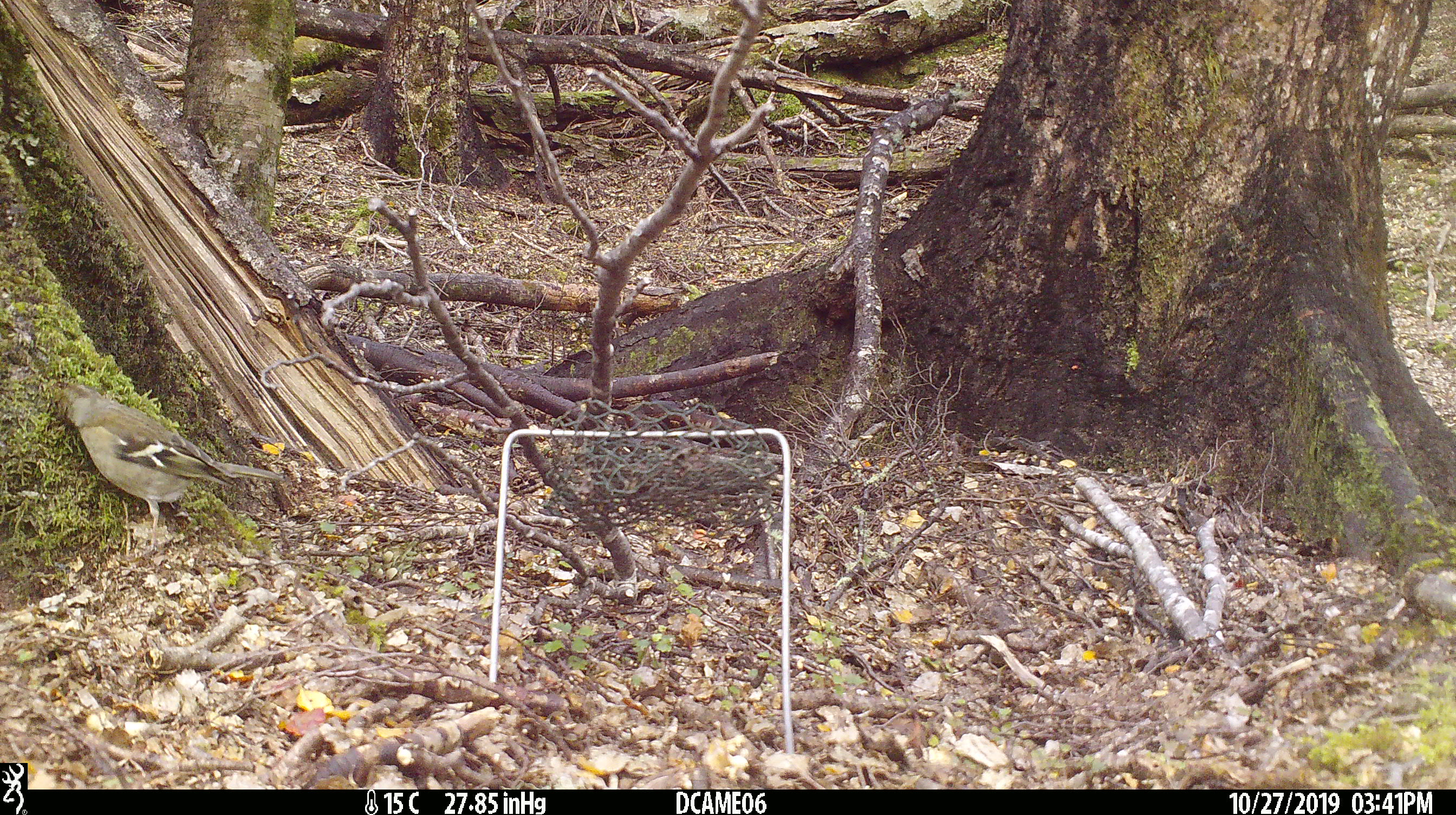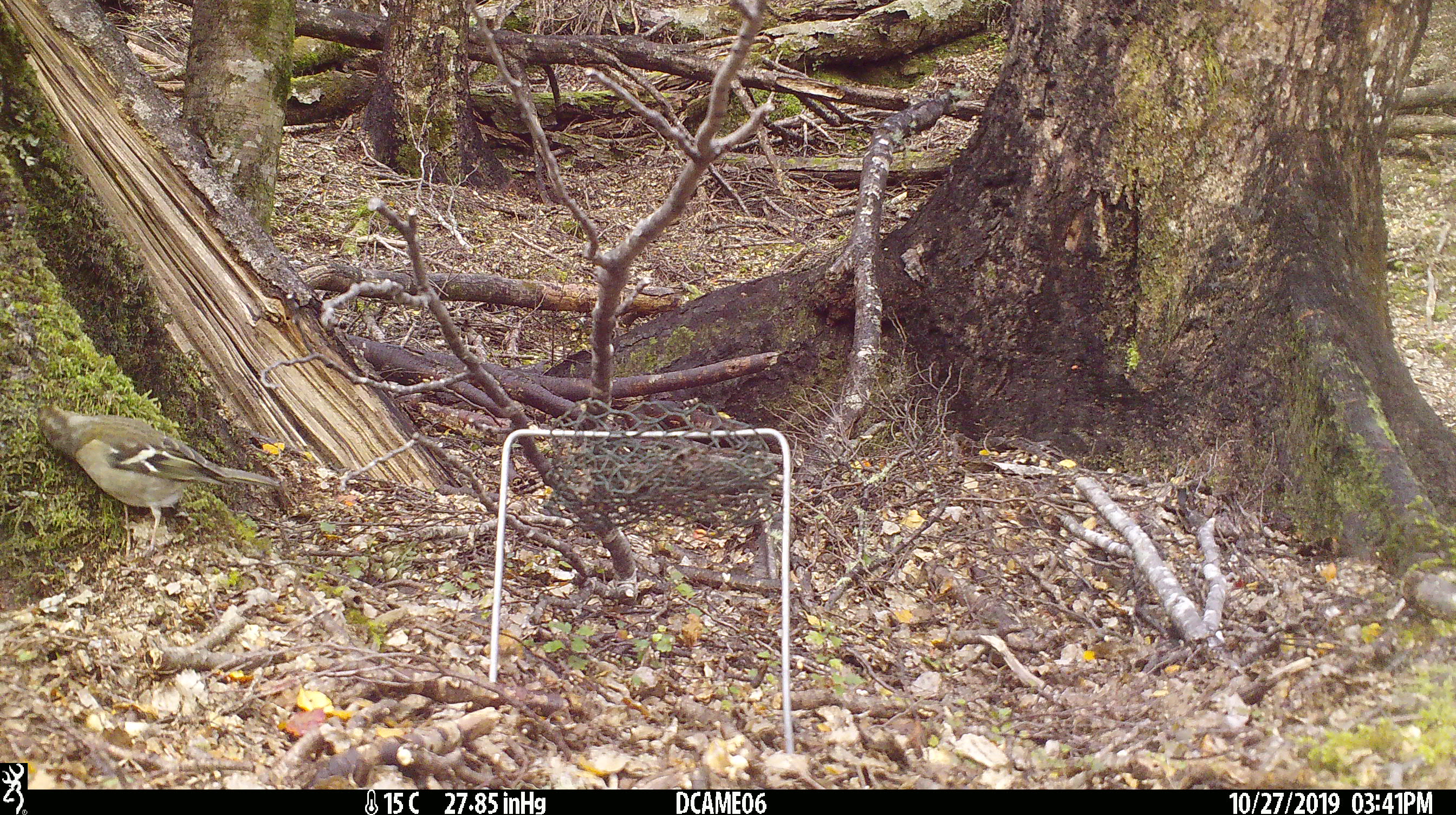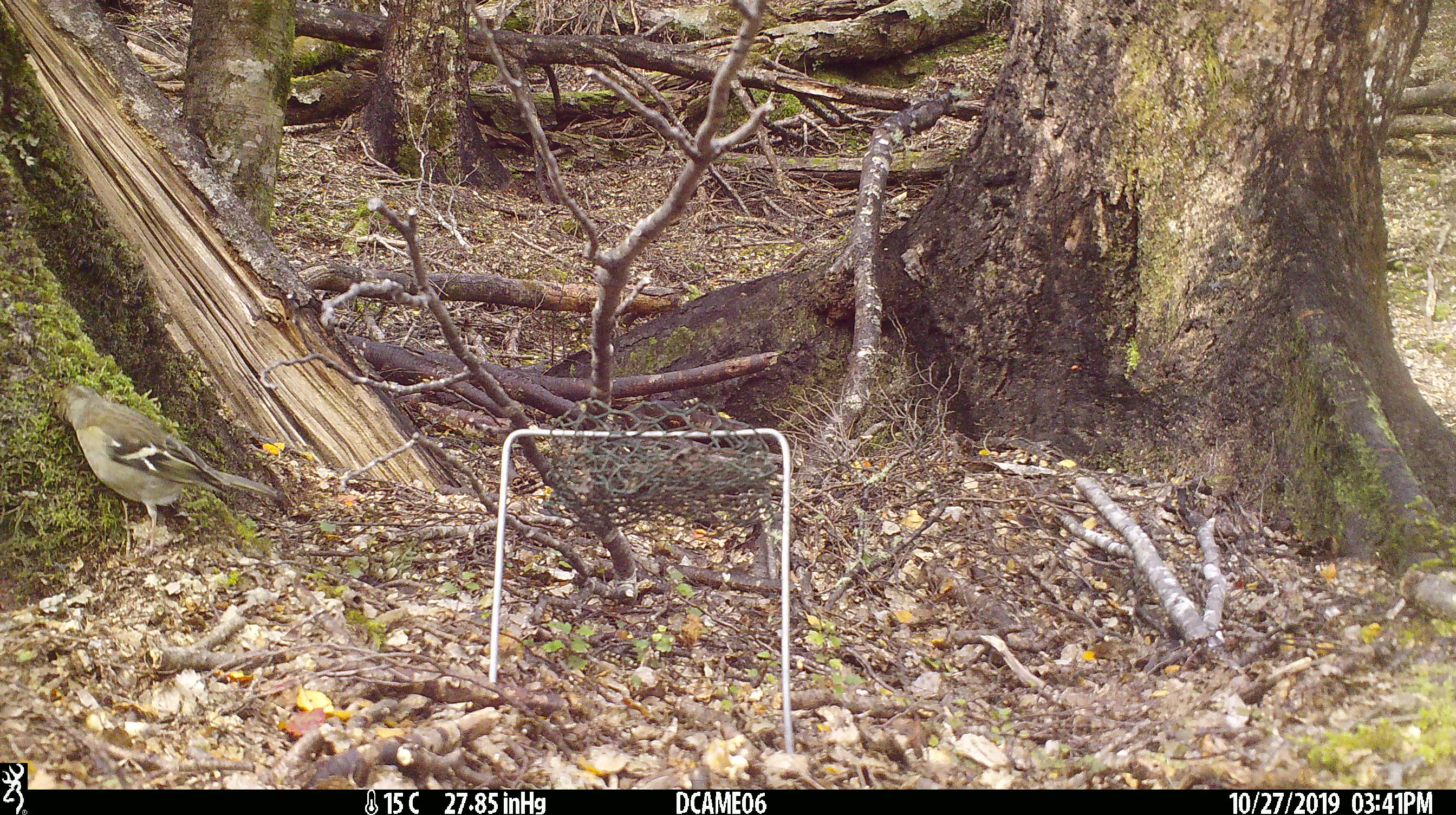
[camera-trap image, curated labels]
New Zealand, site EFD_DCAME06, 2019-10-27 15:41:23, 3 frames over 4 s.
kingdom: Animalia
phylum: Chordata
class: Aves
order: Passeriformes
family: Fringillidae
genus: Fringilla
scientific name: Fringilla coelebs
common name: common chaffinch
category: chaffinch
Chaffinch (common chaffinch) (Fringilla coelebs).